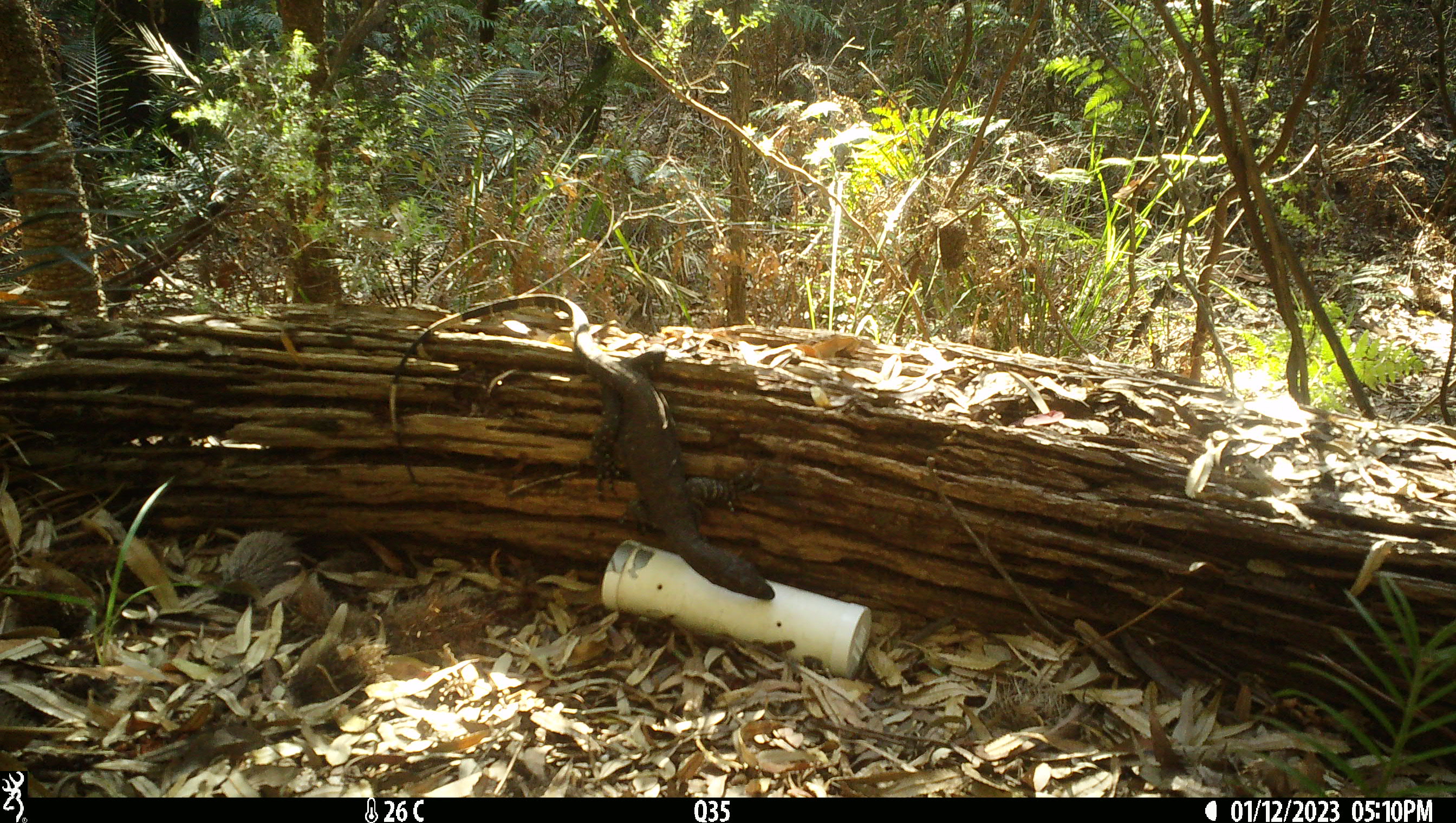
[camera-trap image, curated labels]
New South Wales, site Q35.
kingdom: Animalia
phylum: Chordata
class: Reptilia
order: Squamata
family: Varanidae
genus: Varanus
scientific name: Varanus varius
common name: lace monitor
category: goanna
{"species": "goanna (lace monitor) (Varanus varius)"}